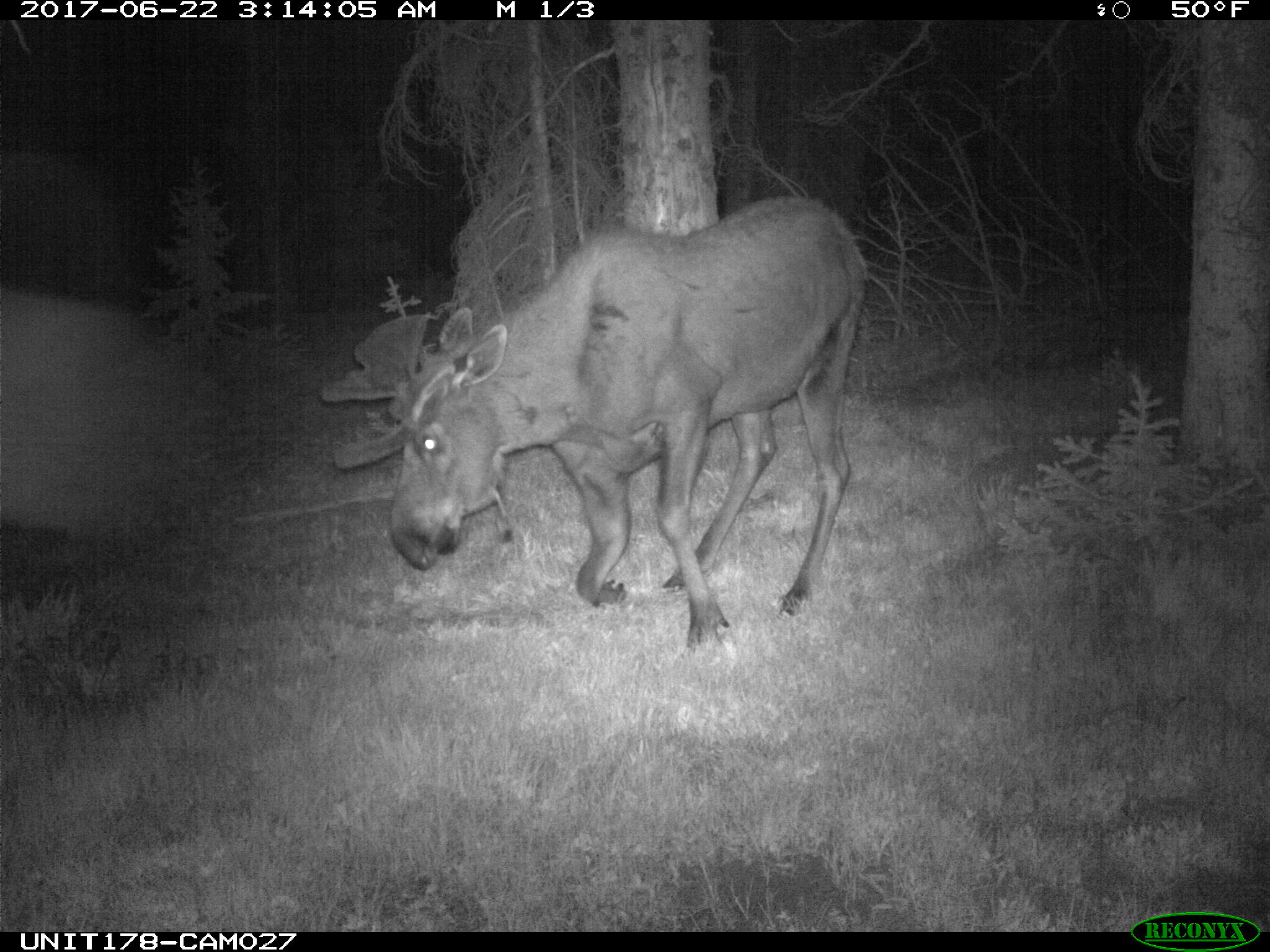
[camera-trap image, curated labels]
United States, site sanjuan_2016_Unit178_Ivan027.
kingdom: Animalia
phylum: Chordata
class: Mammalia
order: Artiodactyla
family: Cervidae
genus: Alces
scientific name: Alces alces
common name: moose